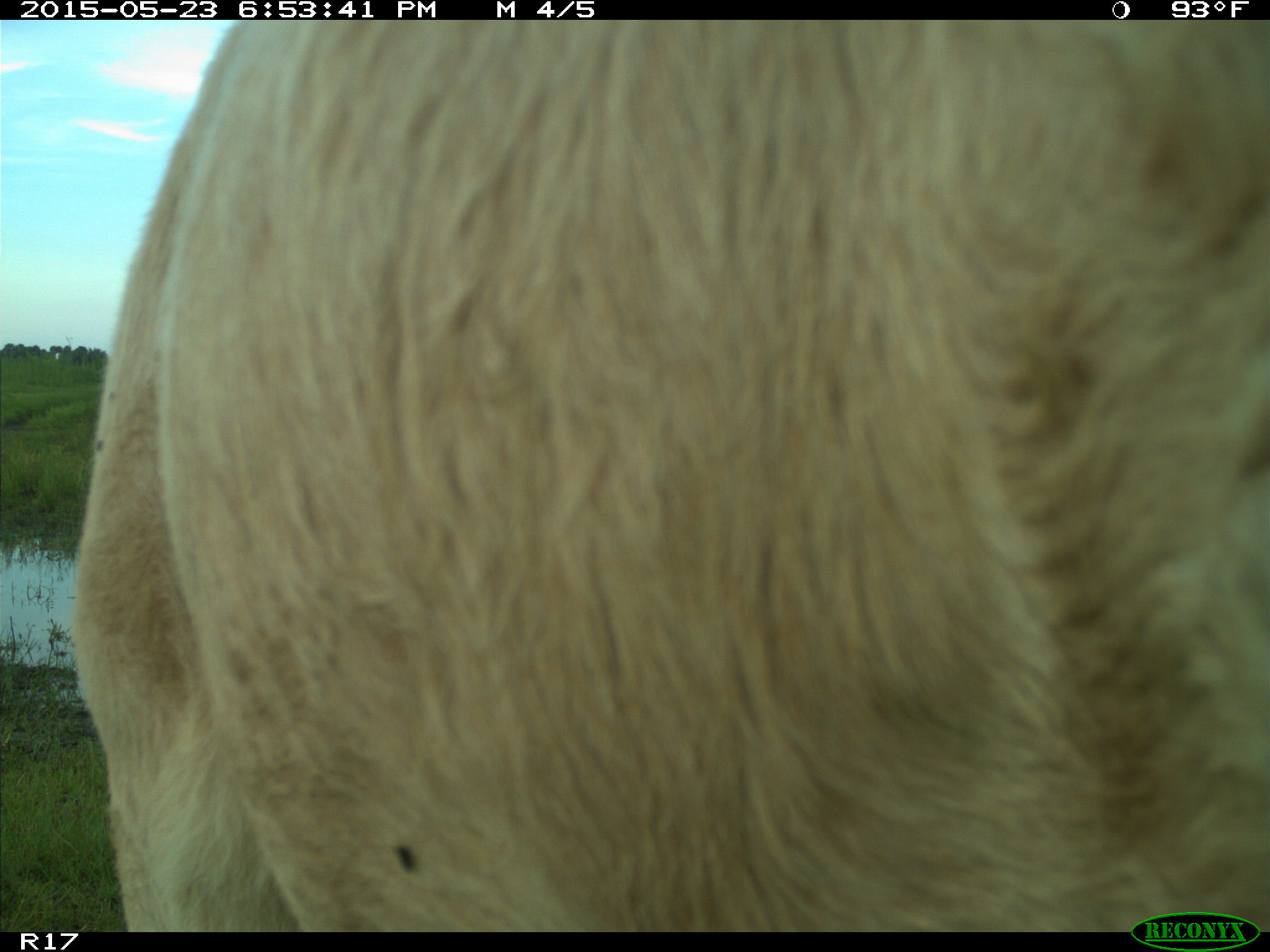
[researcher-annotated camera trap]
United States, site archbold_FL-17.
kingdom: Animalia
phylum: Chordata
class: Mammalia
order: Artiodactyla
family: Bovidae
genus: Bos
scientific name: Bos taurus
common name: domestic cow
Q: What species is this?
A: Bos taurus (domestic cow).